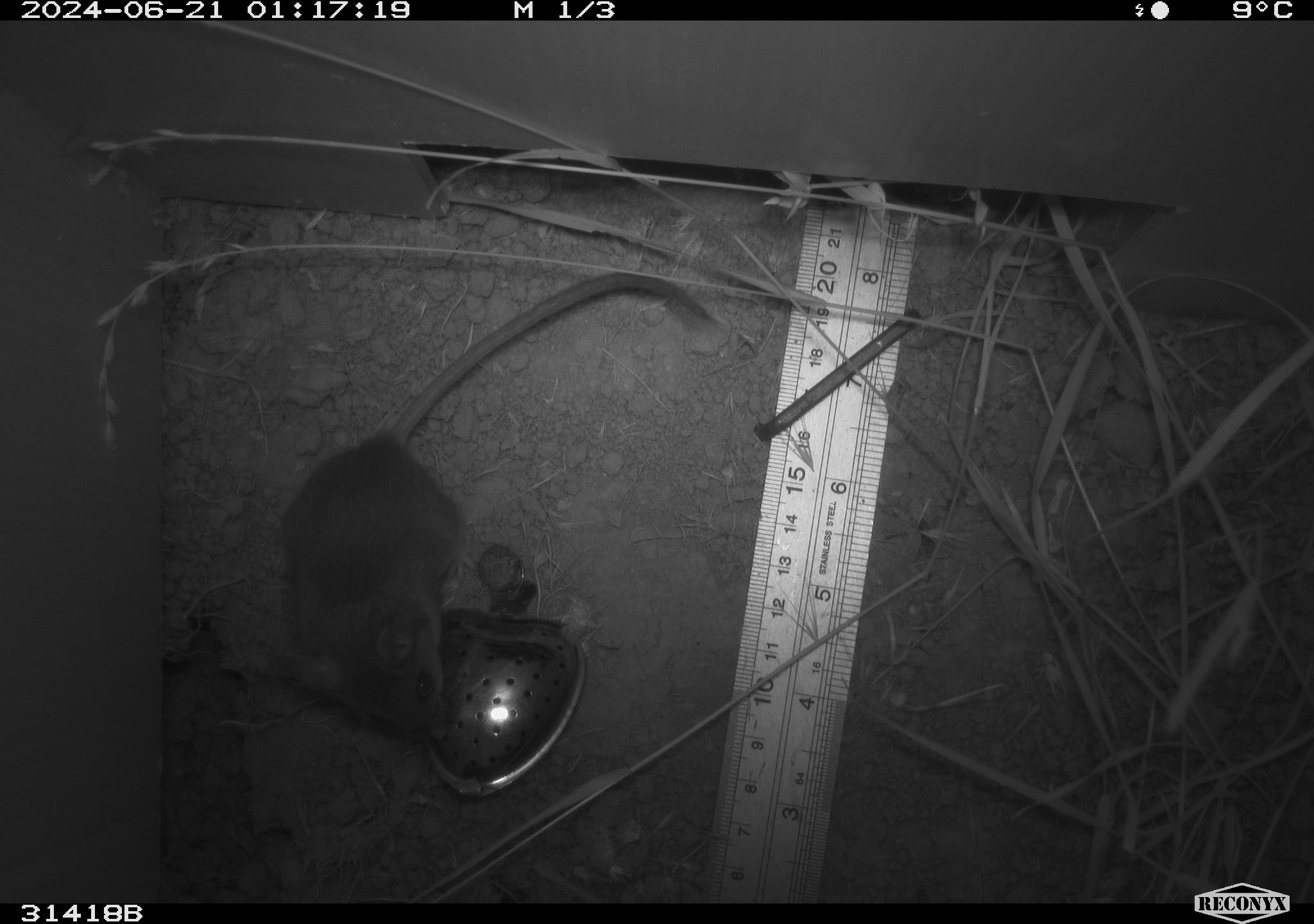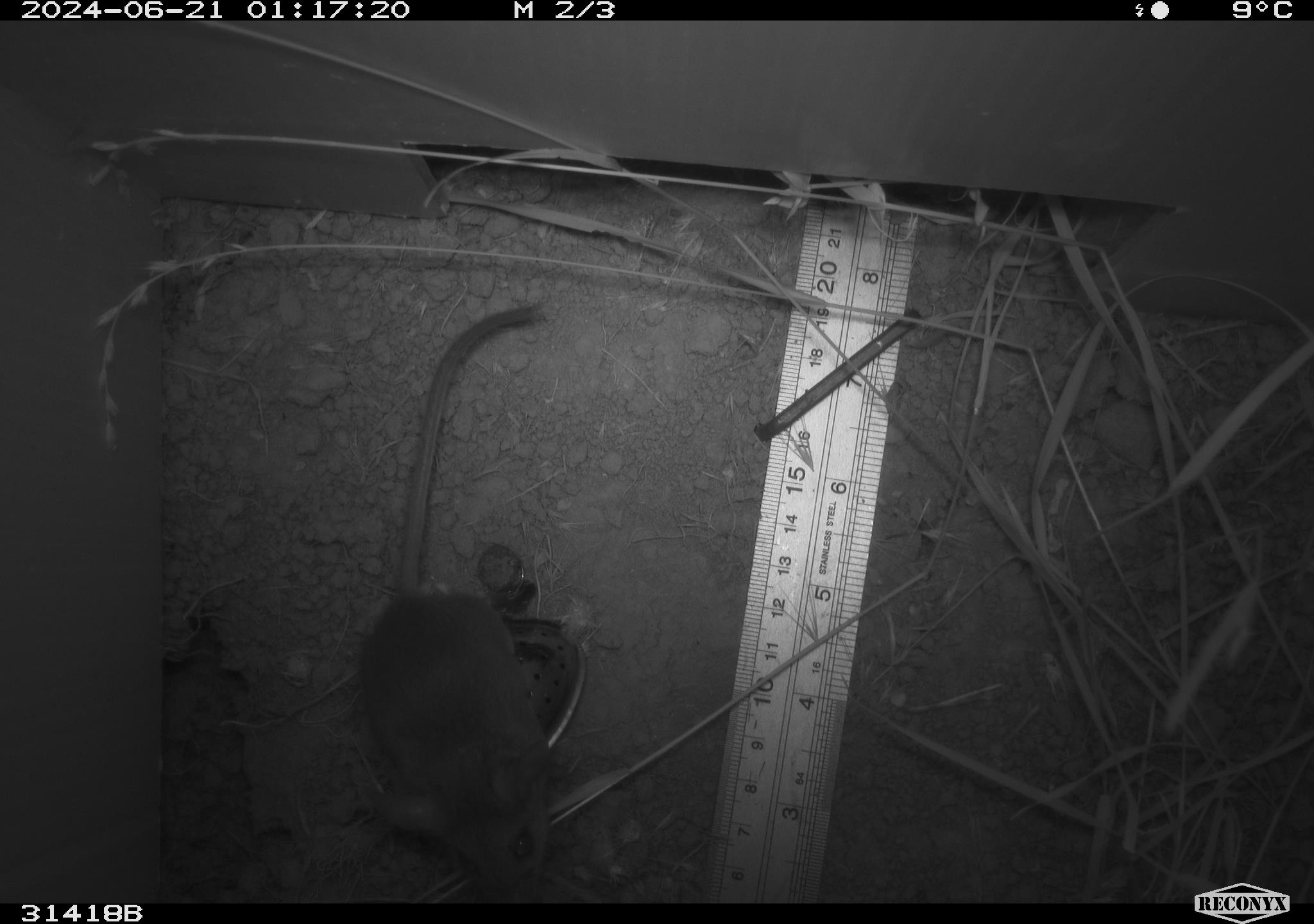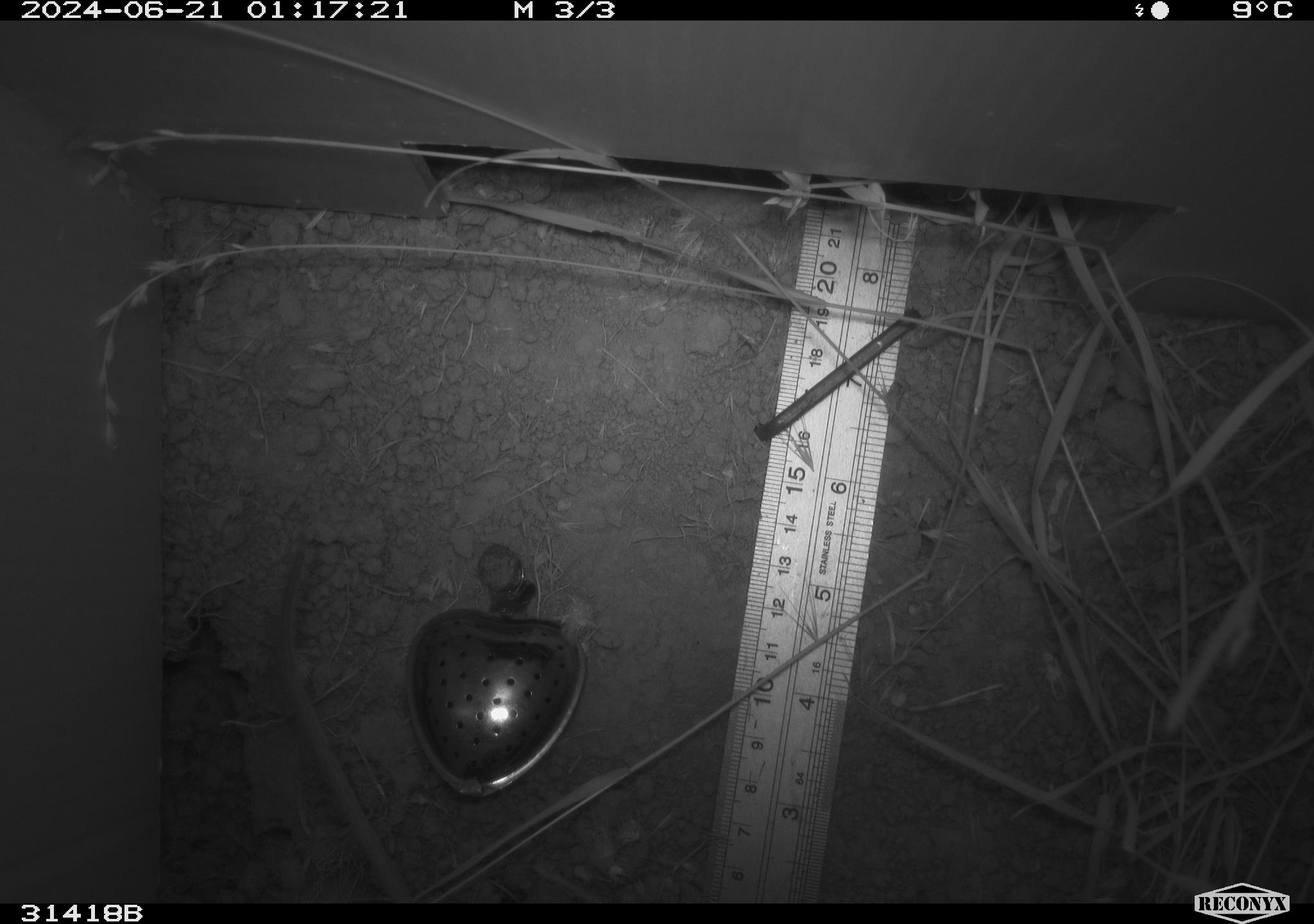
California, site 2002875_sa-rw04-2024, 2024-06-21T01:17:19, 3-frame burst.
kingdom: Animalia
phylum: Chordata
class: Mammalia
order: Rodentia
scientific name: Rodentia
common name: mouse species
Mouse species (Rodentia).